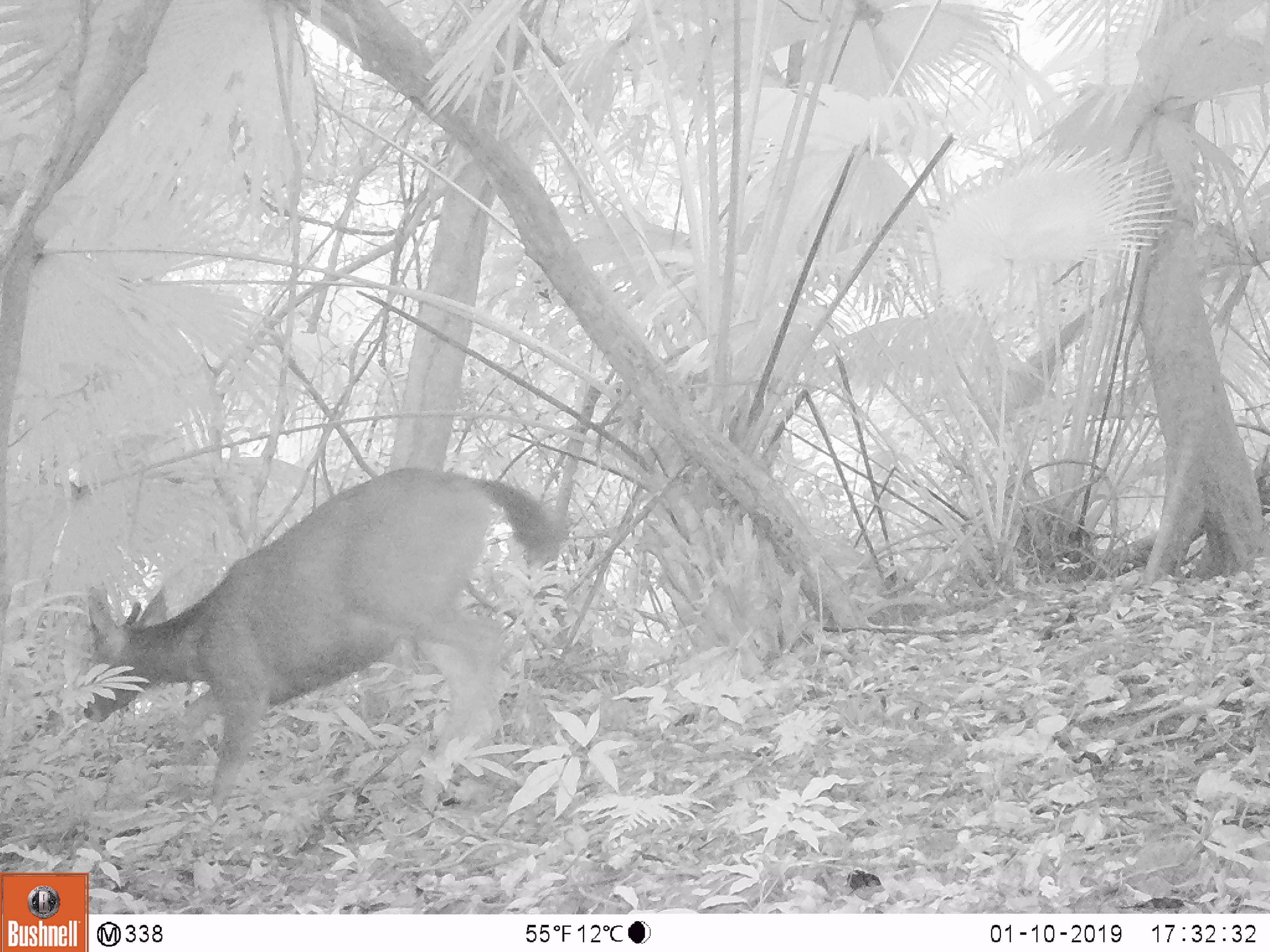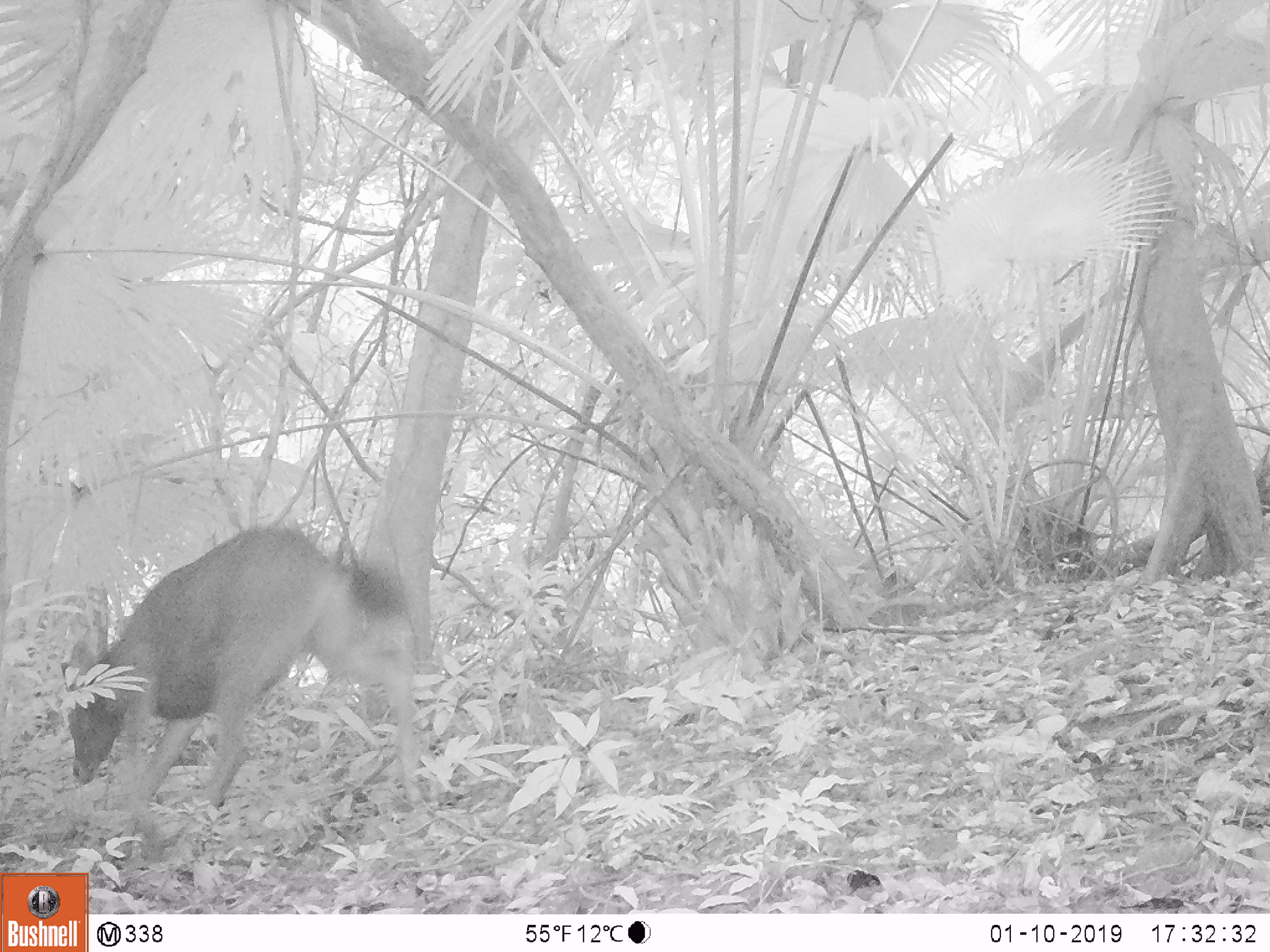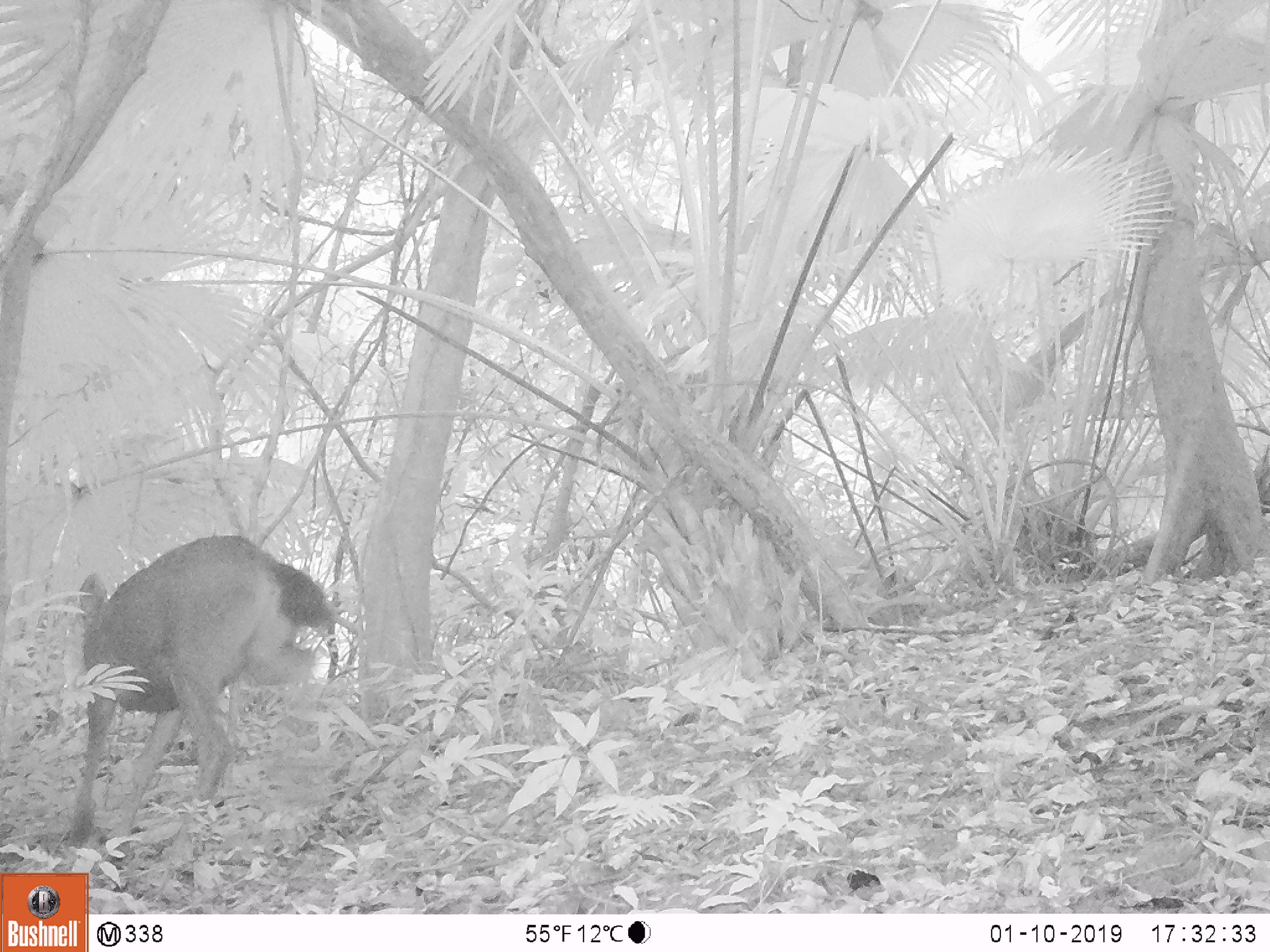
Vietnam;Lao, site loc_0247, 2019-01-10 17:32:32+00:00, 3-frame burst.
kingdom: Animalia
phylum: Chordata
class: Mammalia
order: Artiodactyla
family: Cervidae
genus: Rusa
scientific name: Rusa unicolor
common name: sambar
Sambar (Rusa unicolor). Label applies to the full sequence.